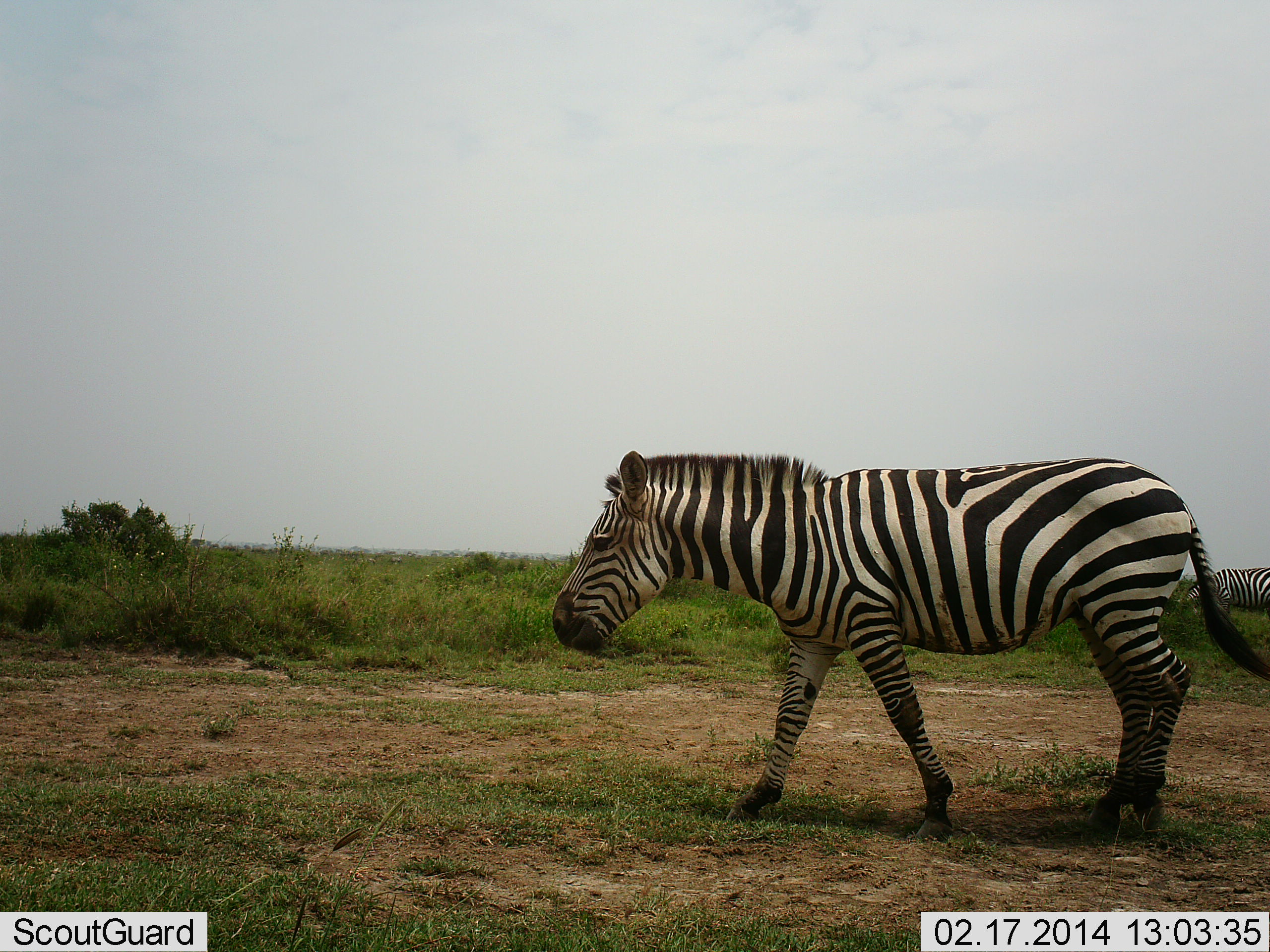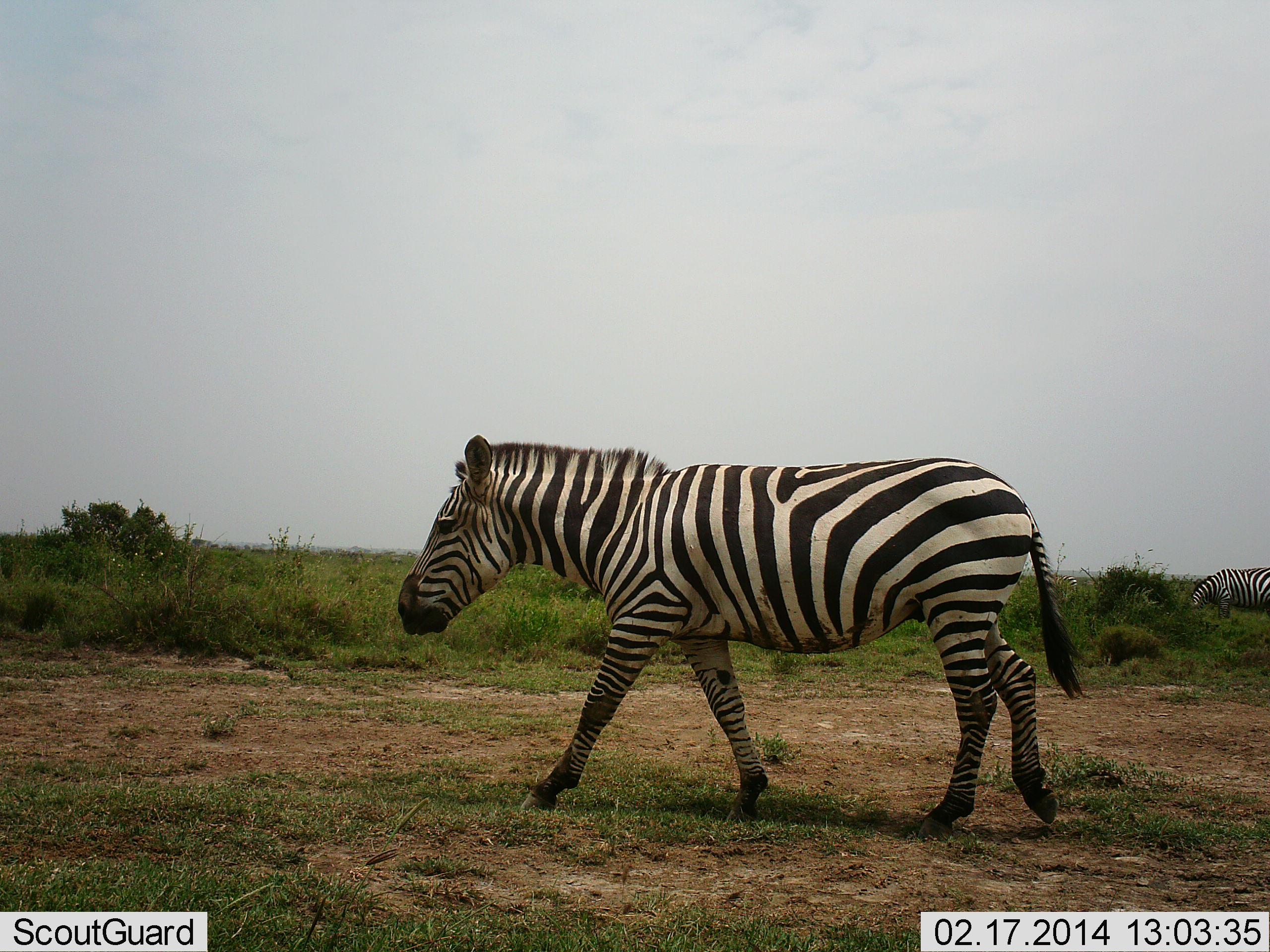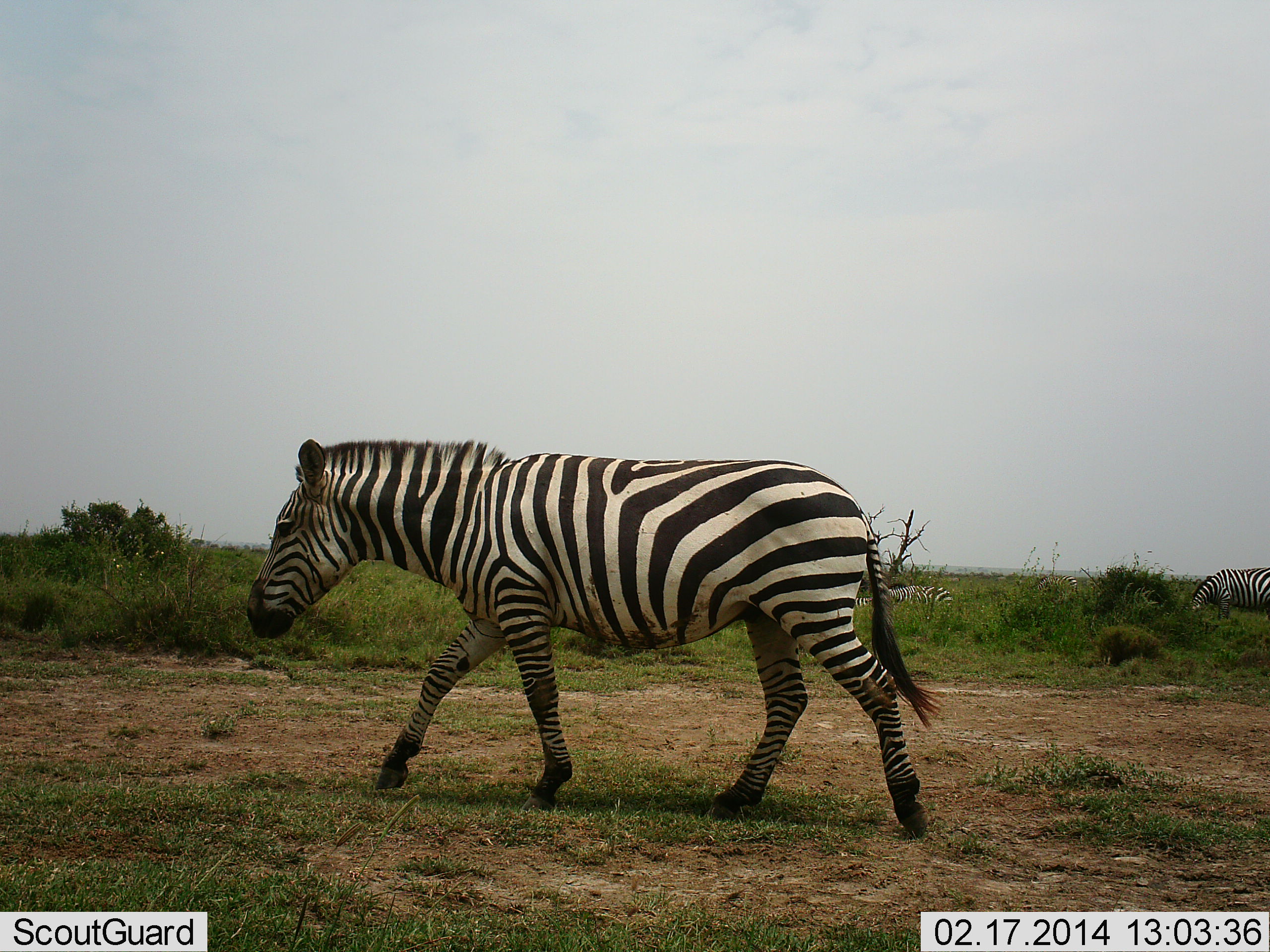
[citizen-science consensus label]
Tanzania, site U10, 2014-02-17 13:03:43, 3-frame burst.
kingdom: Animalia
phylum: Chordata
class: Mammalia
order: Perissodactyla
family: Equidae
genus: Equus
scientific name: Equus quagga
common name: plains zebra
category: zebra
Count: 3.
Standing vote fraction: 10%.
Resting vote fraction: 10%.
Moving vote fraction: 100%.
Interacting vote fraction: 0%.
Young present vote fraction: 0%.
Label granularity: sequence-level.